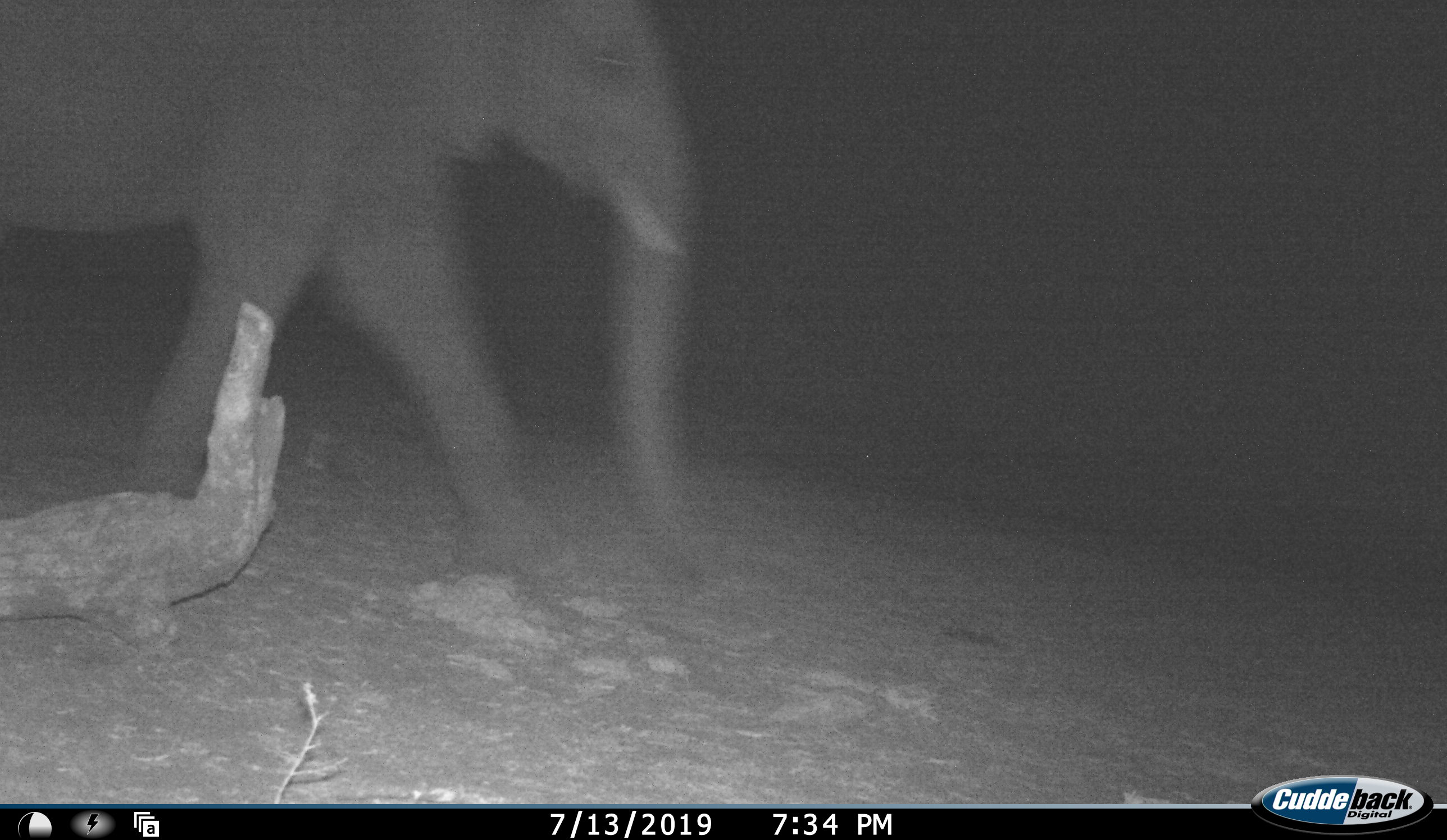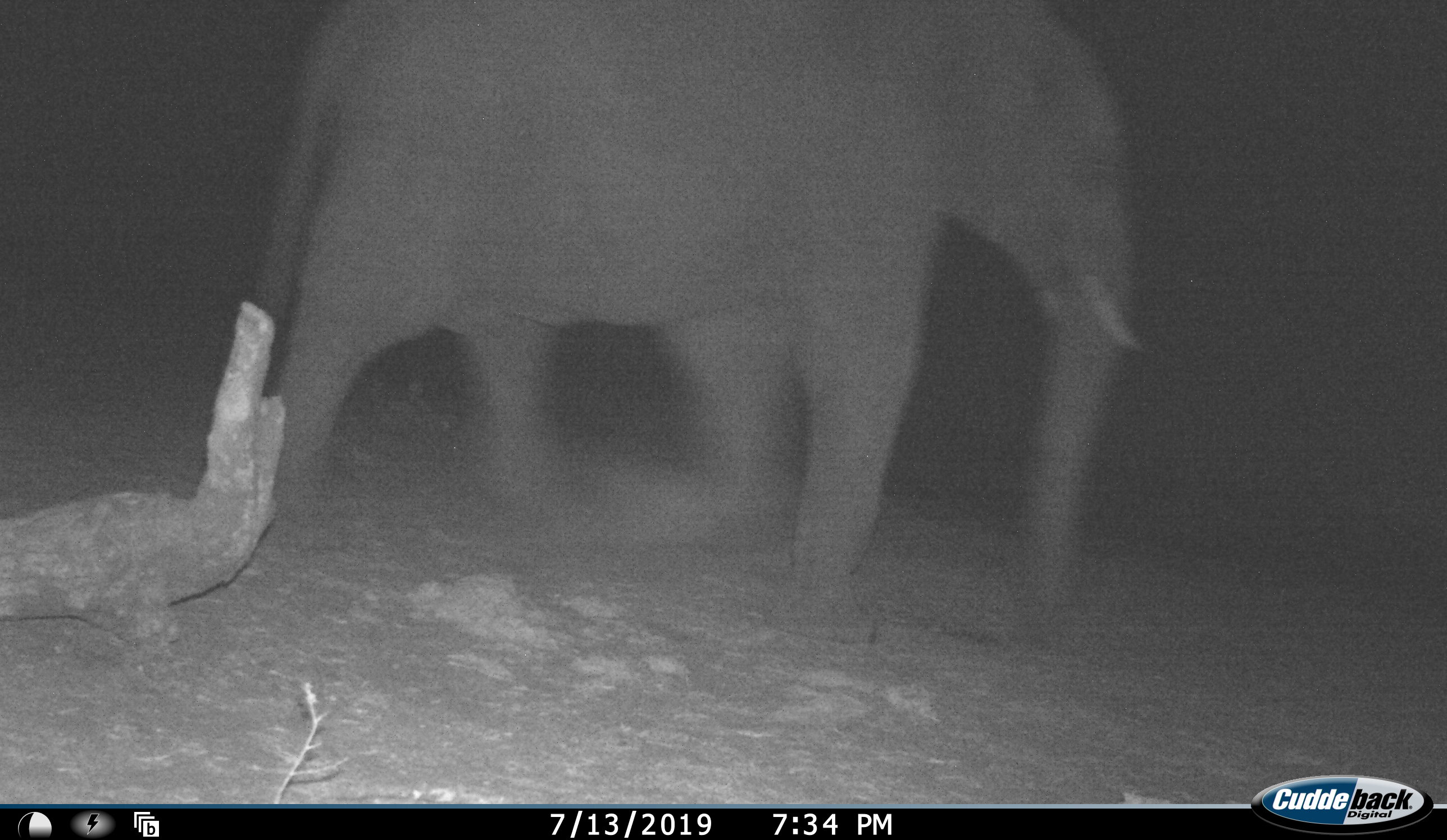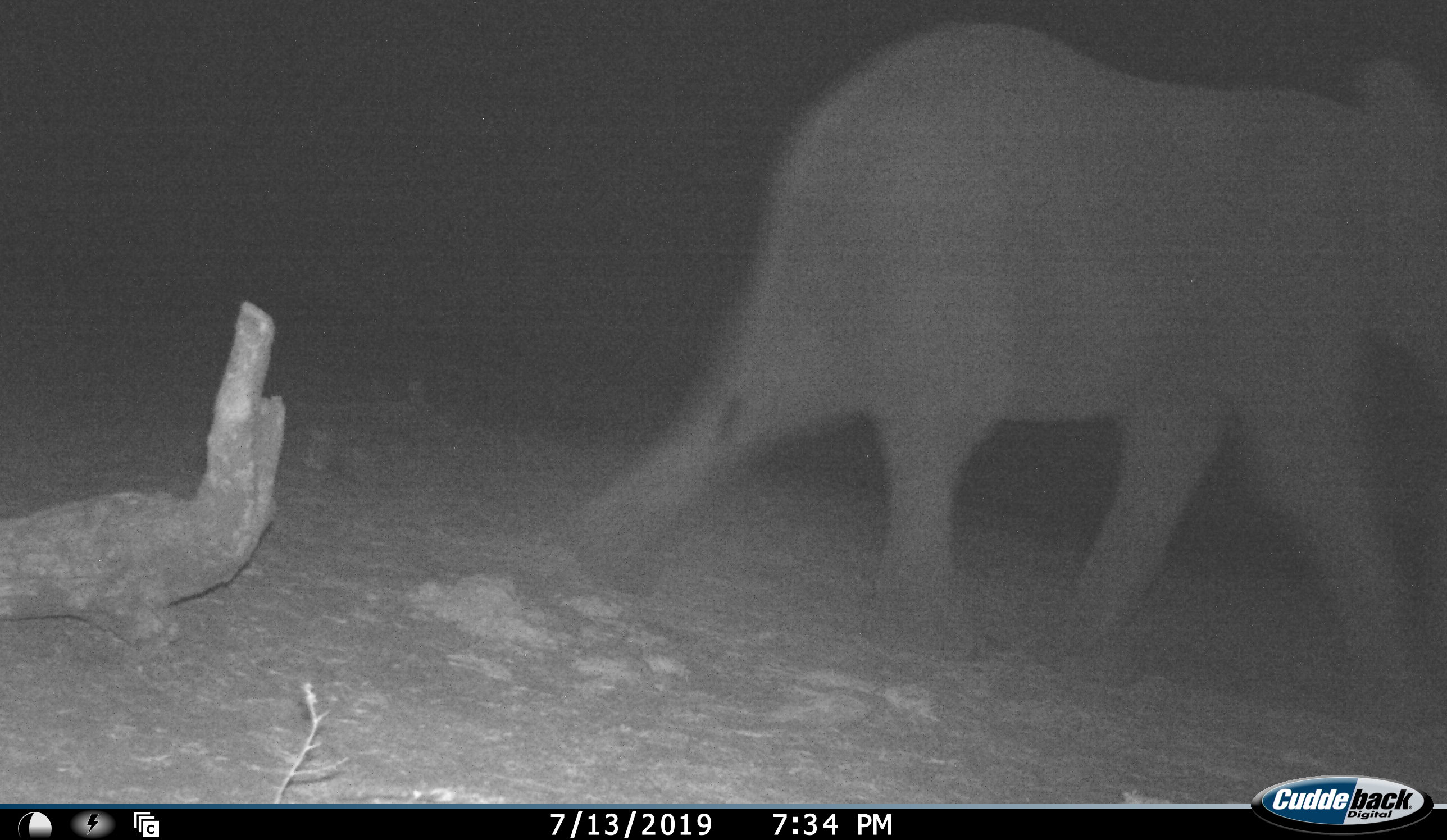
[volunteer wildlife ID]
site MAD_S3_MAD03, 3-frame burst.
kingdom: Animalia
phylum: Chordata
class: Mammalia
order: Proboscidea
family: Elephantidae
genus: Loxodonta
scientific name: Loxodonta africana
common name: african bush elephant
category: elephant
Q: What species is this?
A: Elephant (african bush elephant) (Loxodonta africana).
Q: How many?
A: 1.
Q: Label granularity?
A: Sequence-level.